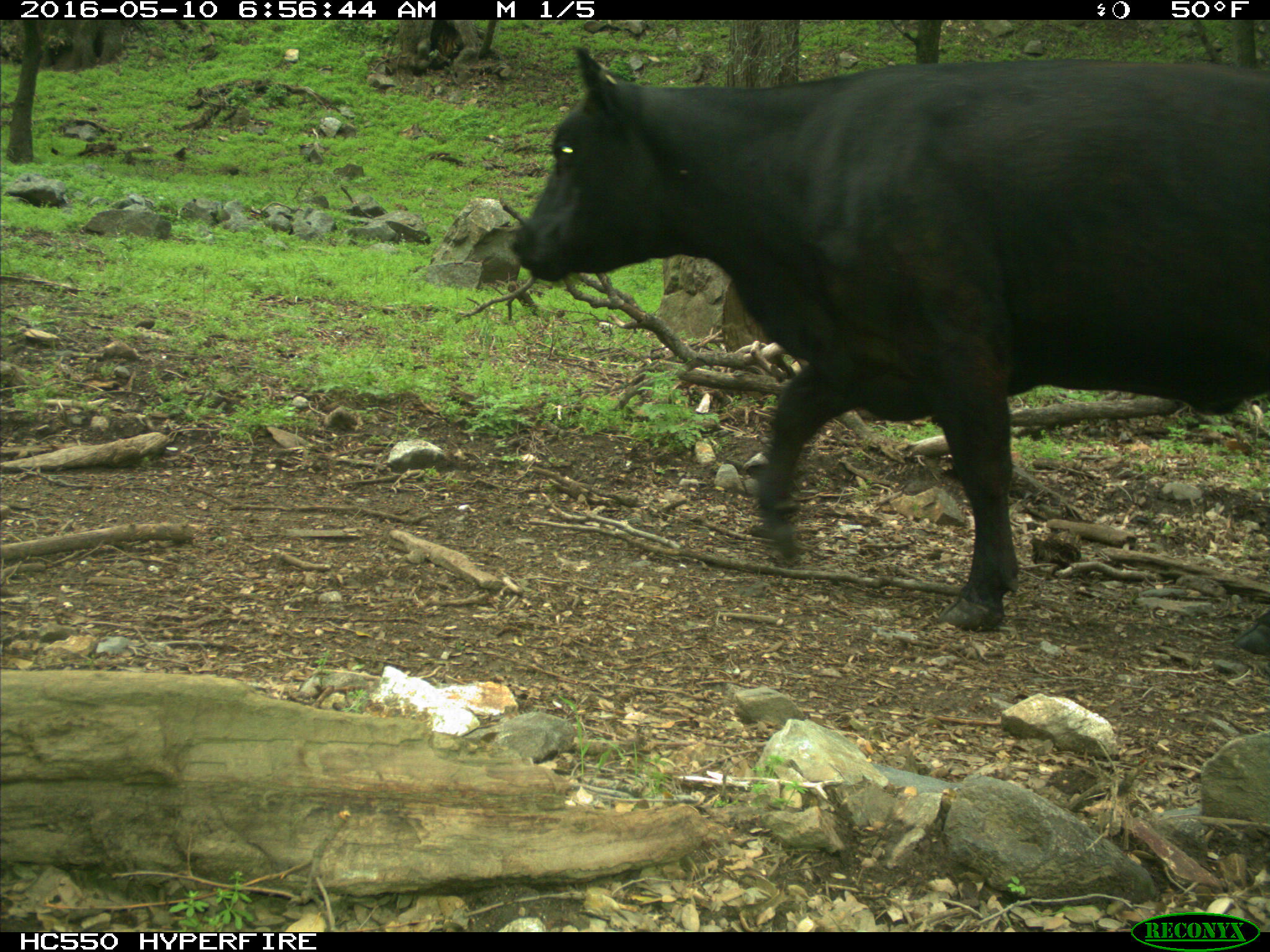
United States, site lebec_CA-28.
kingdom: Animalia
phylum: Chordata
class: Mammalia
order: Artiodactyla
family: Bovidae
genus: Bos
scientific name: Bos taurus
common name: domestic cow